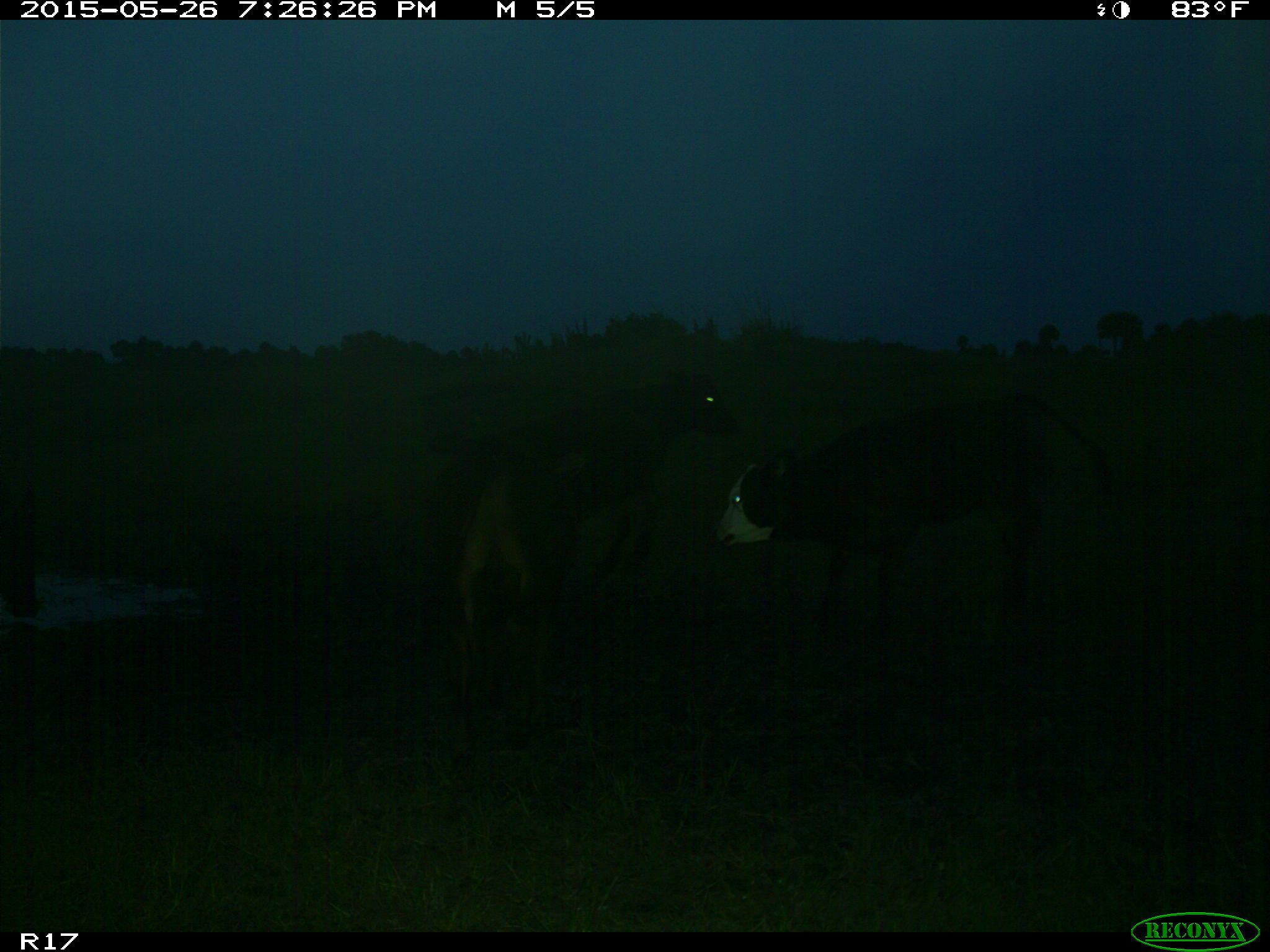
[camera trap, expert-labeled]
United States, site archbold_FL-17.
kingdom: Animalia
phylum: Chordata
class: Mammalia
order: Artiodactyla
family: Bovidae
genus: Bos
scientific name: Bos taurus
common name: domestic cow